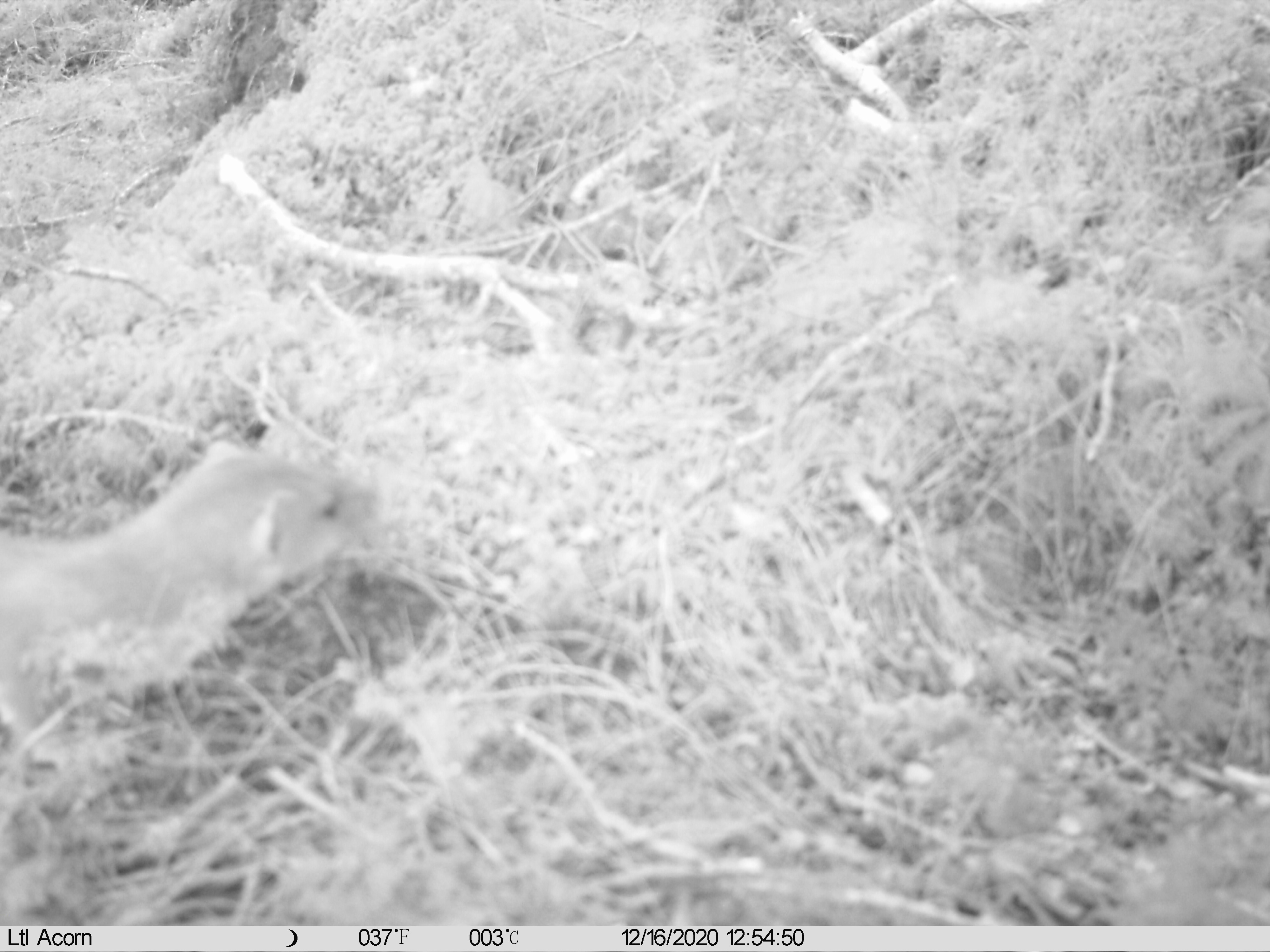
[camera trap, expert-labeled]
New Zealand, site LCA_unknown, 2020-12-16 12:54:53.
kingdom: Animalia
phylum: Chordata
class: Mammalia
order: Carnivora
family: Mustelidae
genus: Mustela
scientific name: Mustela erminea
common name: stoat